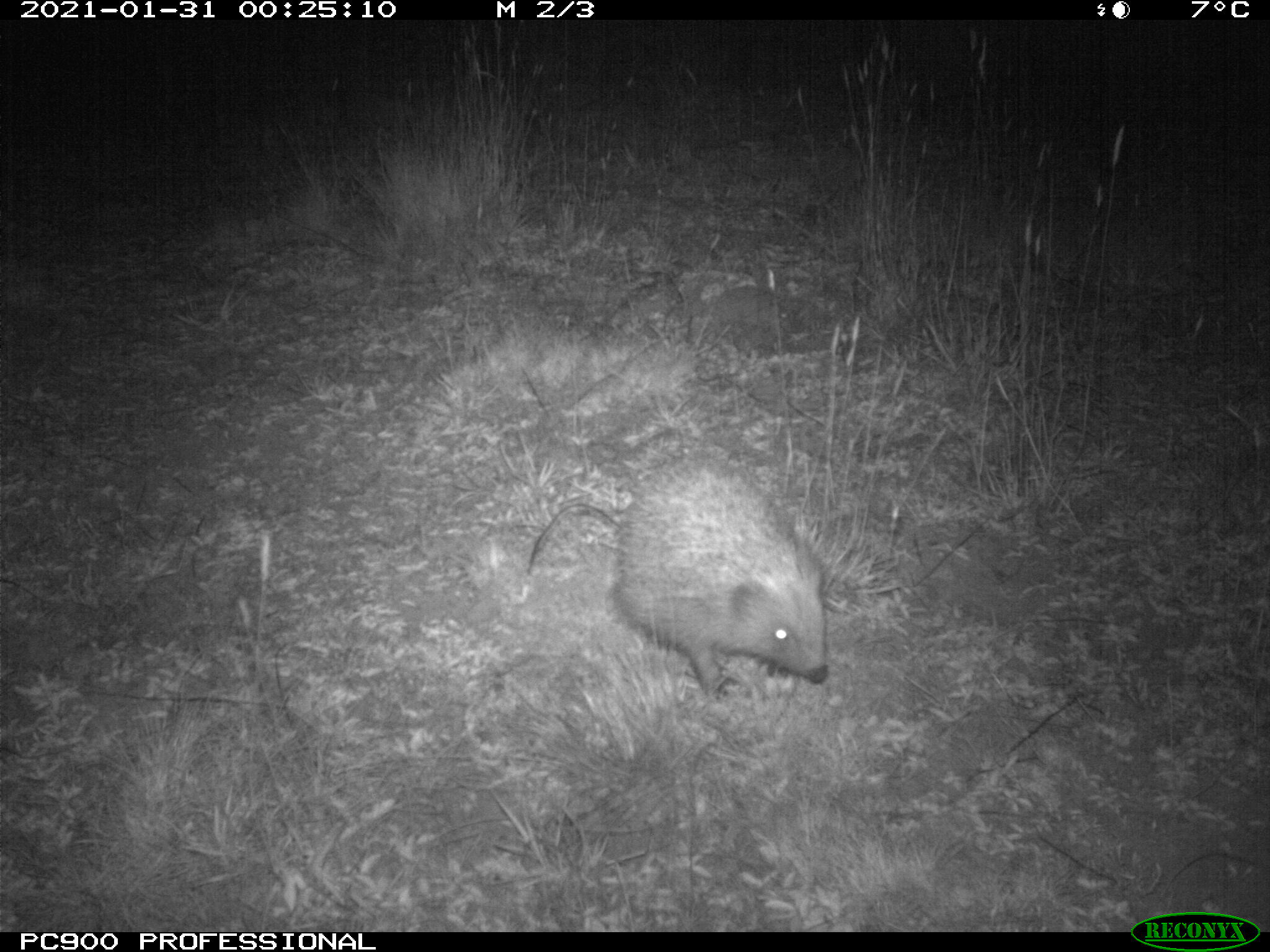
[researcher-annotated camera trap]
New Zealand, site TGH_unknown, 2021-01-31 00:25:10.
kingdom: Animalia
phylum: Chordata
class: Mammalia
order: Eulipotyphla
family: Erinaceidae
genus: Erinaceus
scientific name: Erinaceus europaeus europaeus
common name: european hedgehog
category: hedgehog